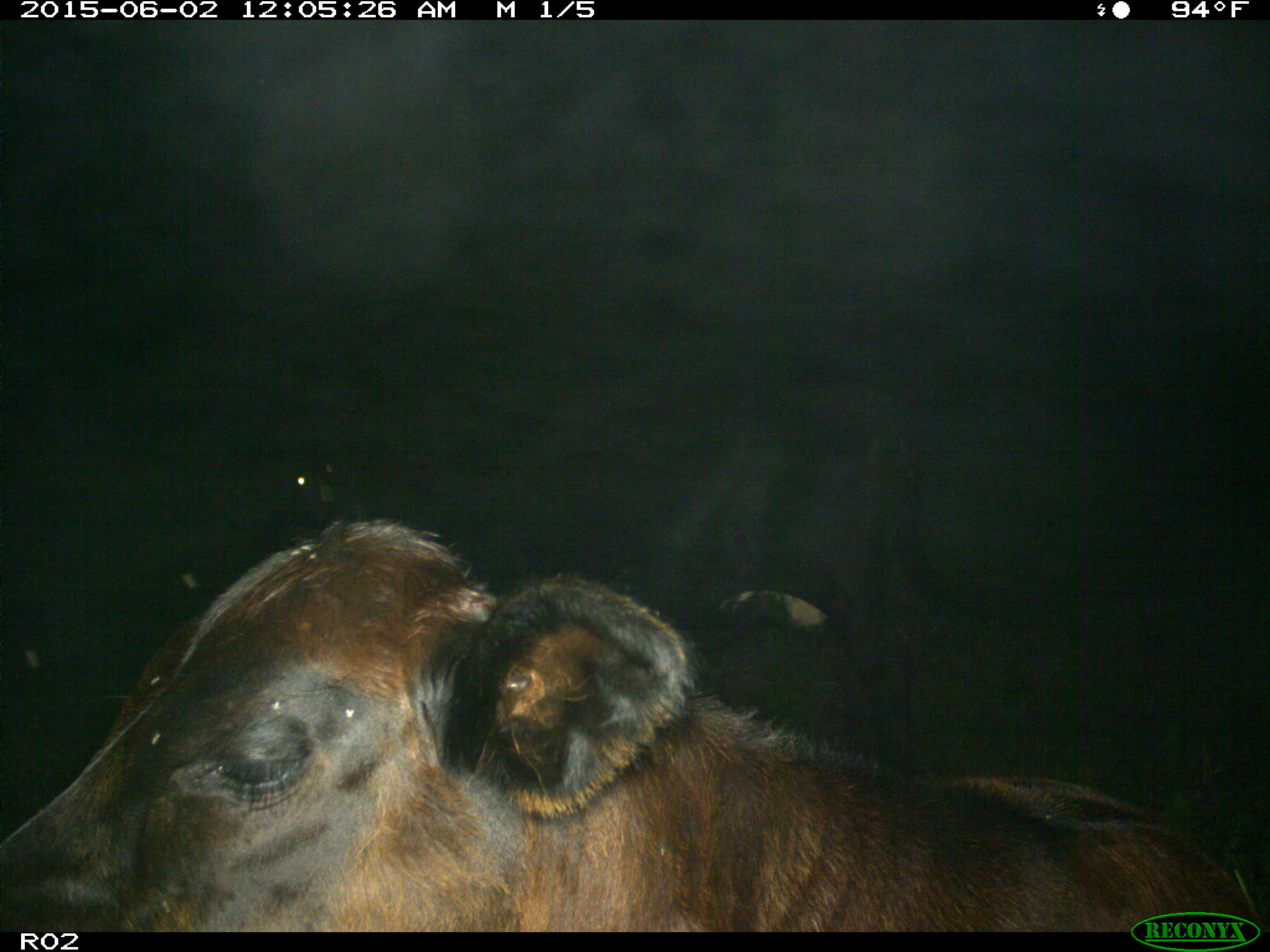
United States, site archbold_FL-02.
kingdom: Animalia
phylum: Chordata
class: Mammalia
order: Artiodactyla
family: Bovidae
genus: Bos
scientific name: Bos taurus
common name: domestic cow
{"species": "Bos taurus (domestic cow)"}